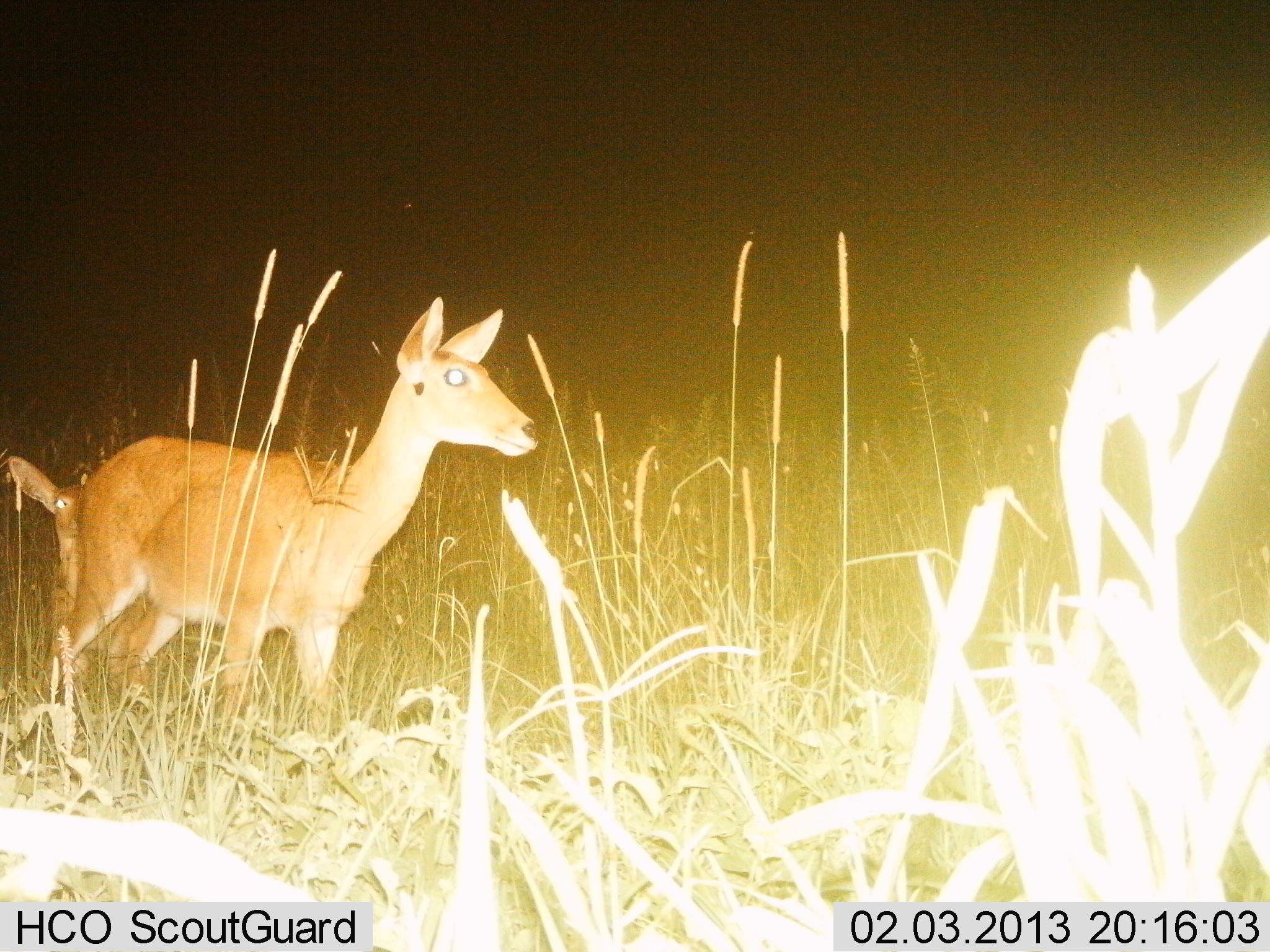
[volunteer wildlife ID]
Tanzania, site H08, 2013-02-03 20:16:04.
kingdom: Animalia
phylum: Chordata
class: Mammalia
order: Artiodactyla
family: Bovidae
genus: Redunca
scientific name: Redunca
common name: reedbuck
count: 2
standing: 86%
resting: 0%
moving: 14%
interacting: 7%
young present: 36%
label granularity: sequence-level